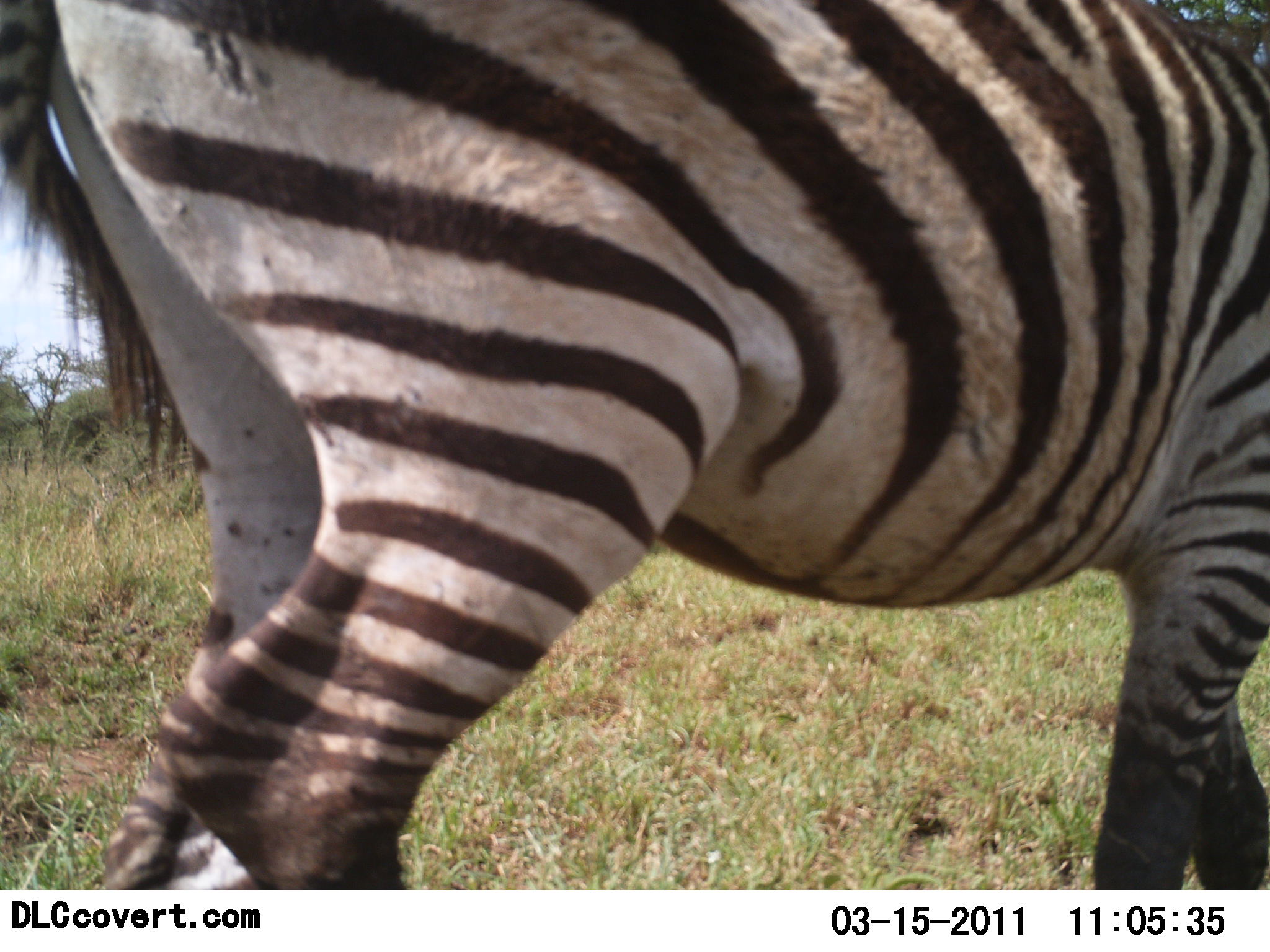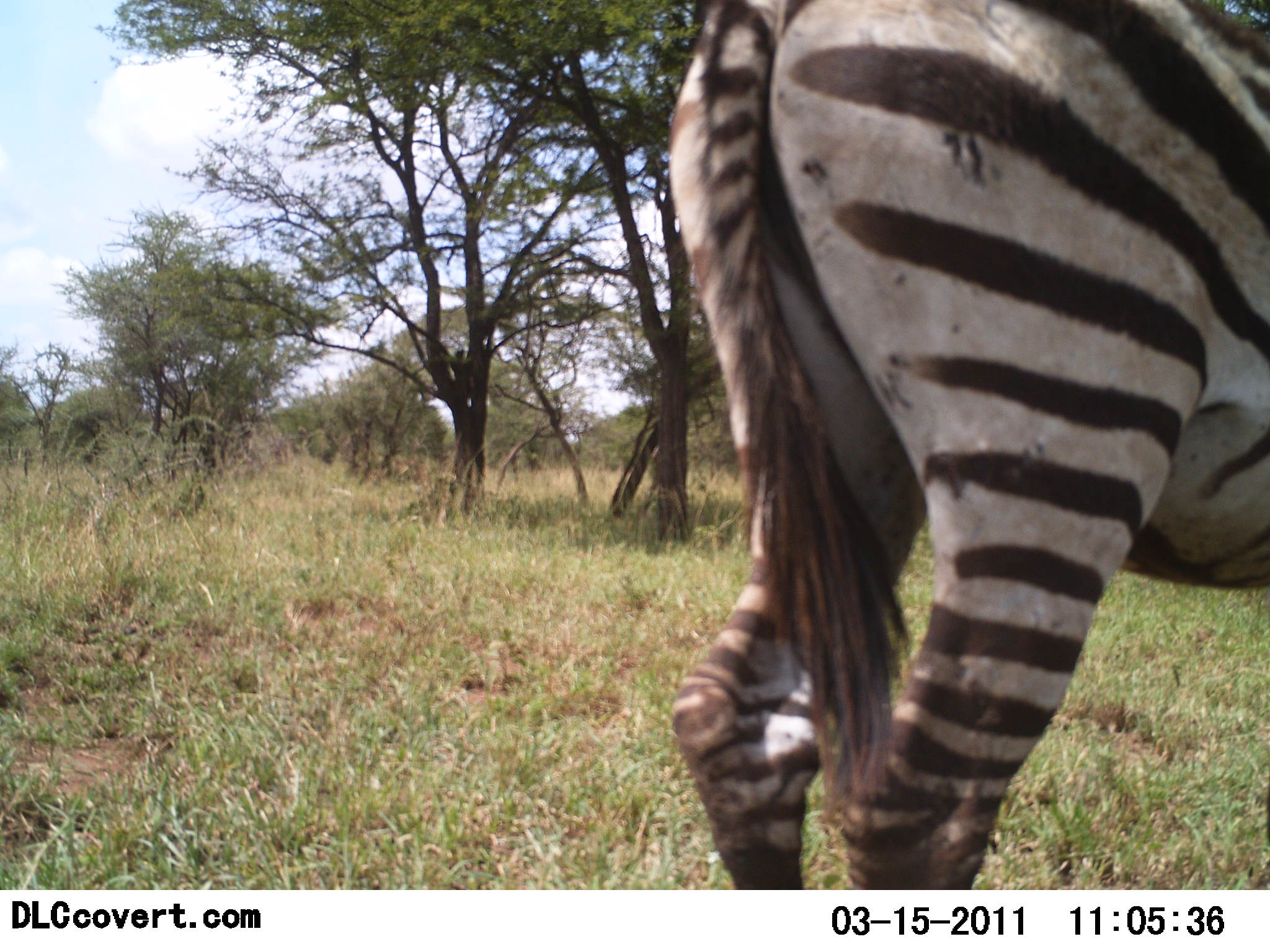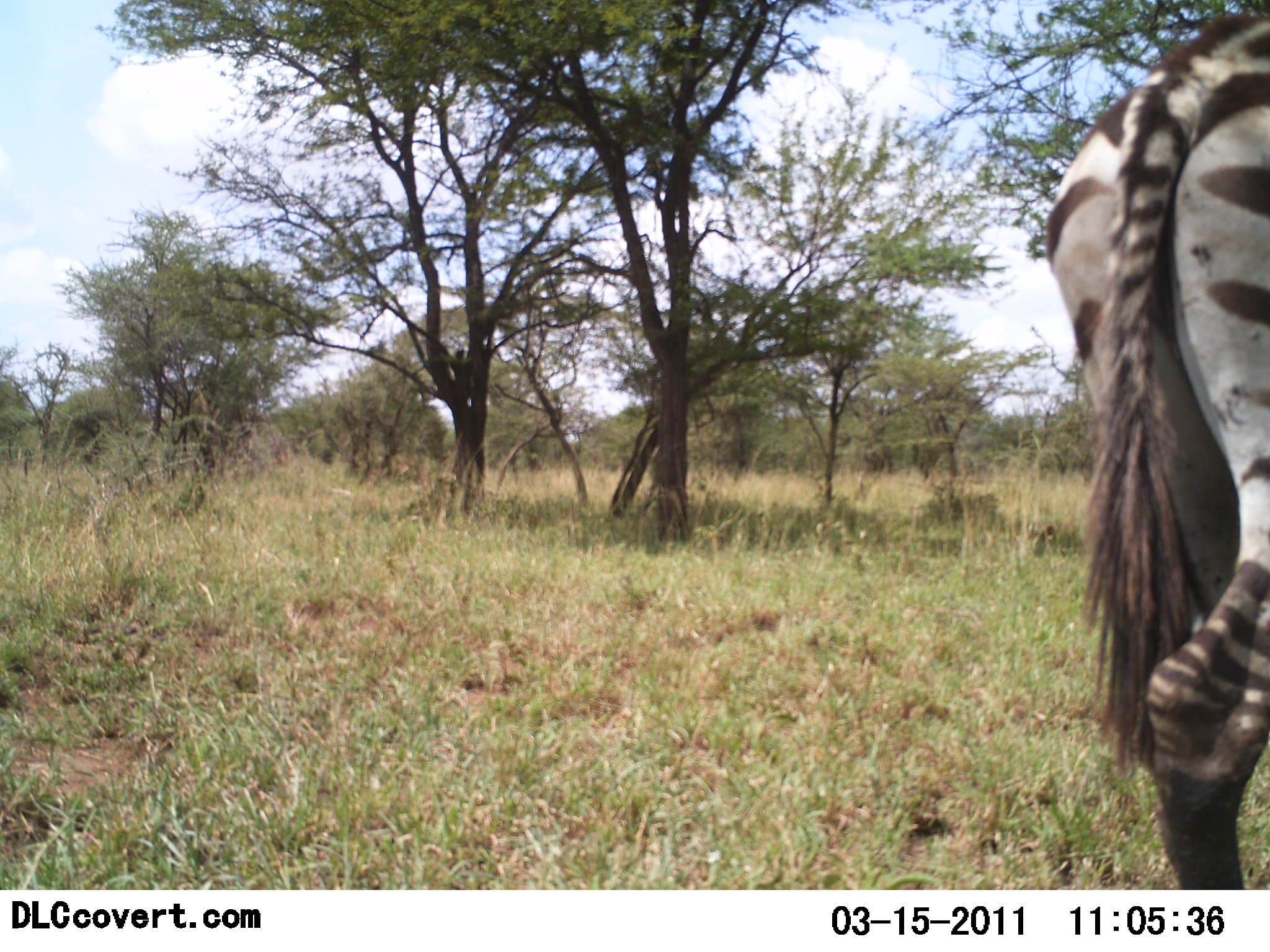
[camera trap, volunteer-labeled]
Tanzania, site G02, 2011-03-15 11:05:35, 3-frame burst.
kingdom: Animalia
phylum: Chordata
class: Mammalia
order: Perissodactyla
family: Equidae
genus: Equus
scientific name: Equus quagga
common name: plains zebra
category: zebra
Zebra (plains zebra) (Equus quagga), count 1. Behavior (volunteer vote fractions): standing 0%, resting 0%, moving 100%, interacting 0%. Young present (vote fraction): 0%. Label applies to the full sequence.